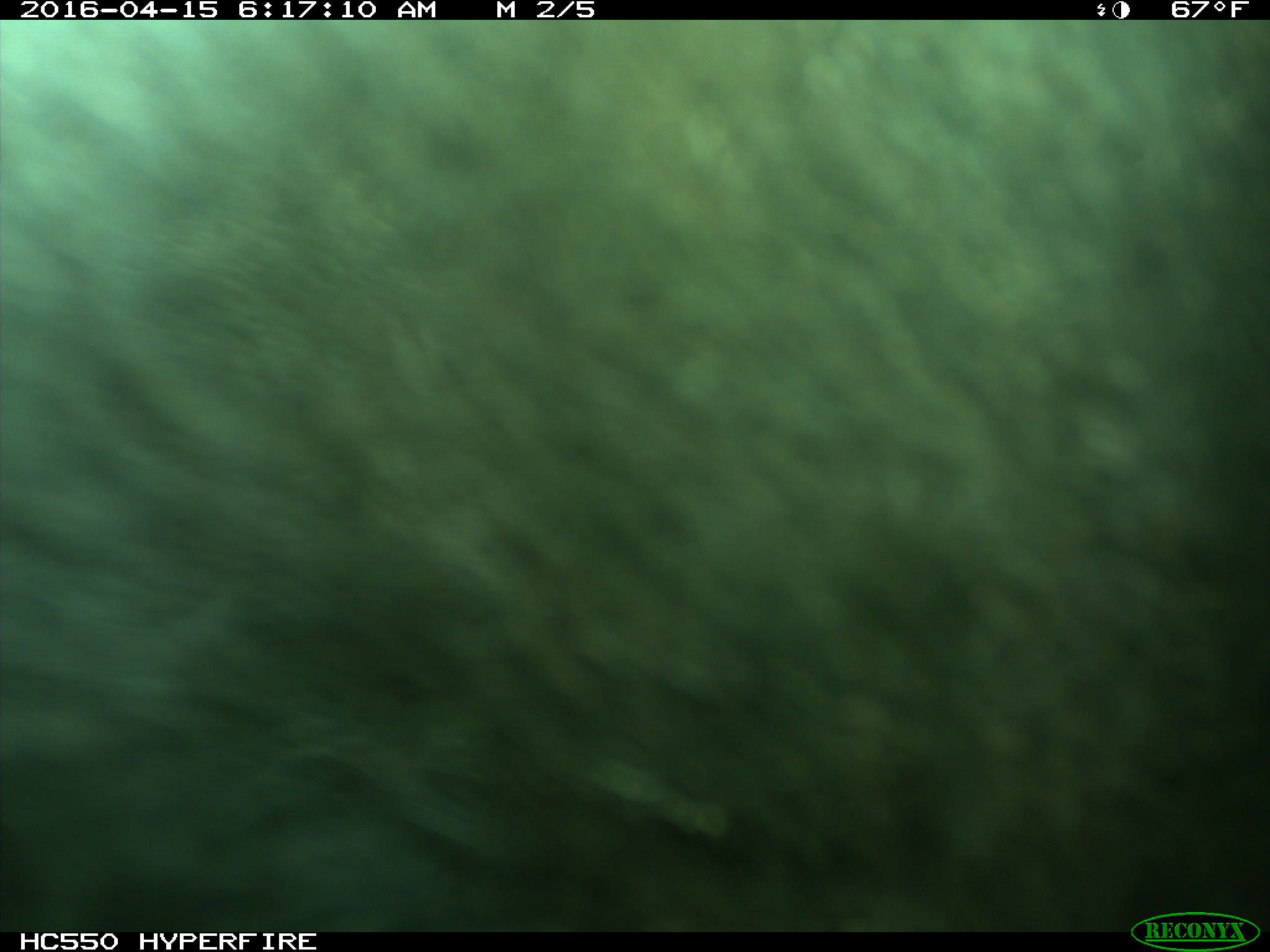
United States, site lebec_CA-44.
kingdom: Animalia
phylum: Chordata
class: Mammalia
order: Artiodactyla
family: Bovidae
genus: Bos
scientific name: Bos taurus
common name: domestic cow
Bos taurus (domestic cow).